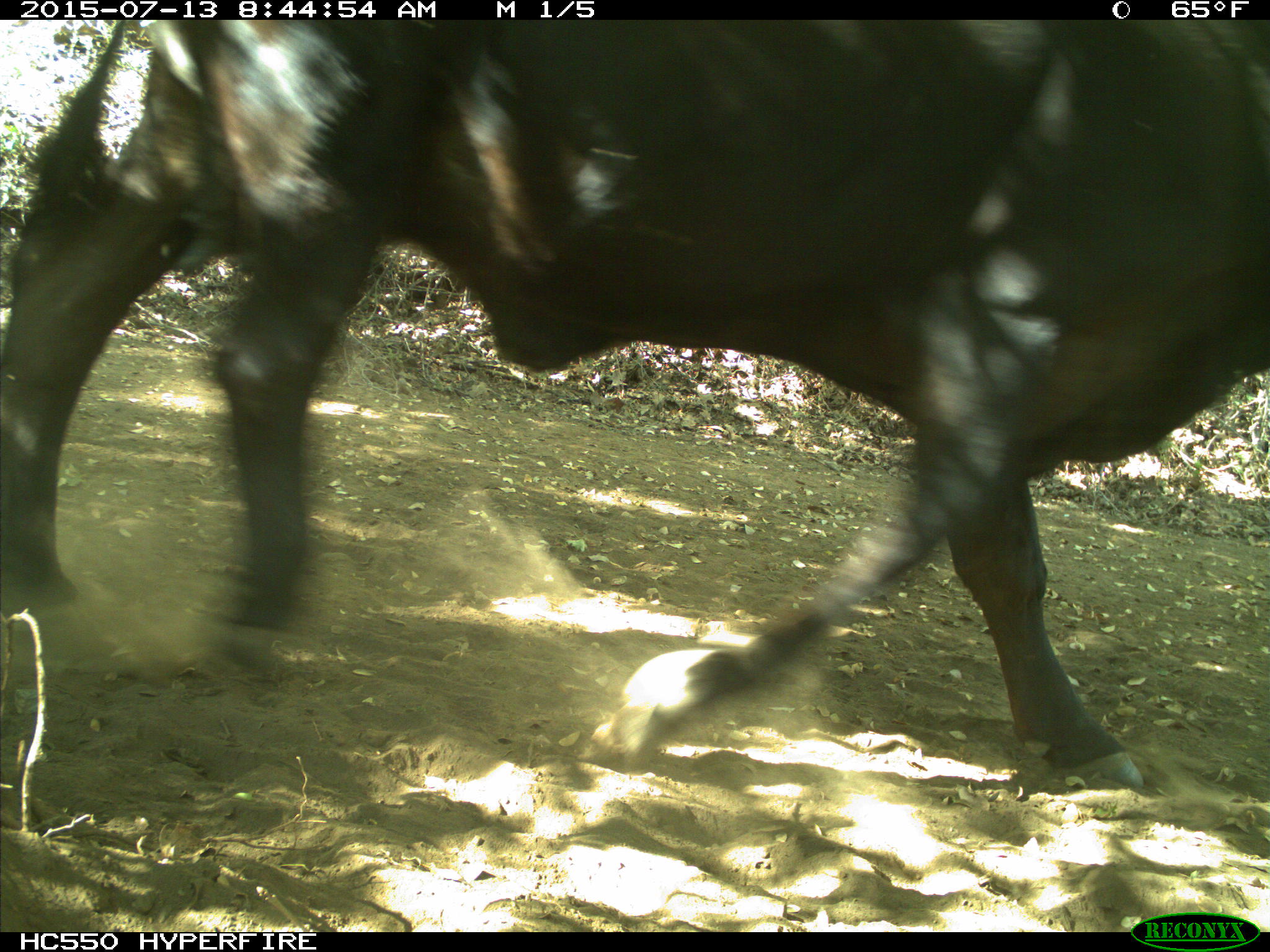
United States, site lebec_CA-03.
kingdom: Animalia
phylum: Chordata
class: Mammalia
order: Artiodactyla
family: Bovidae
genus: Bos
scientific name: Bos taurus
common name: domestic cow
Bos taurus (domestic cow).